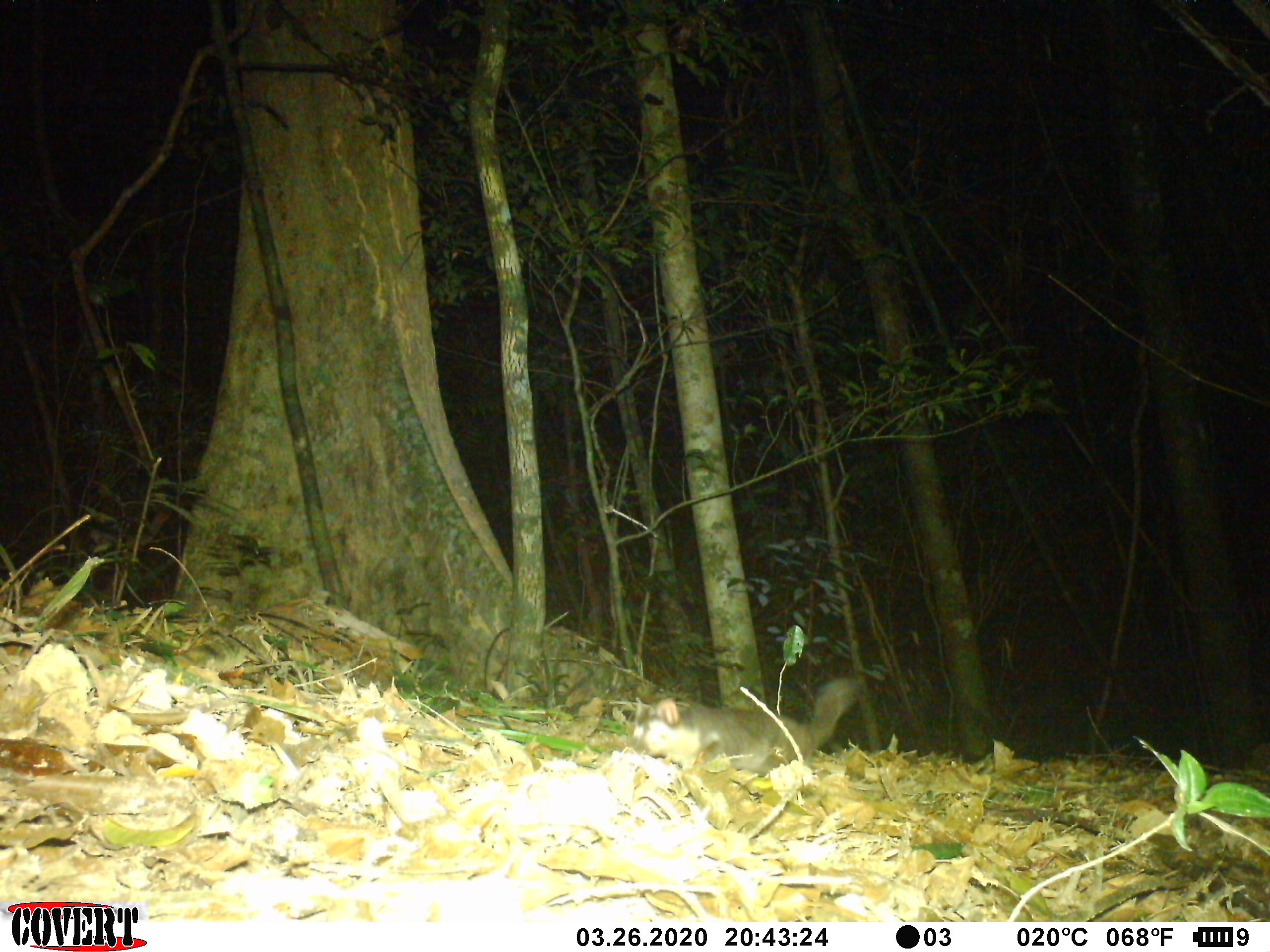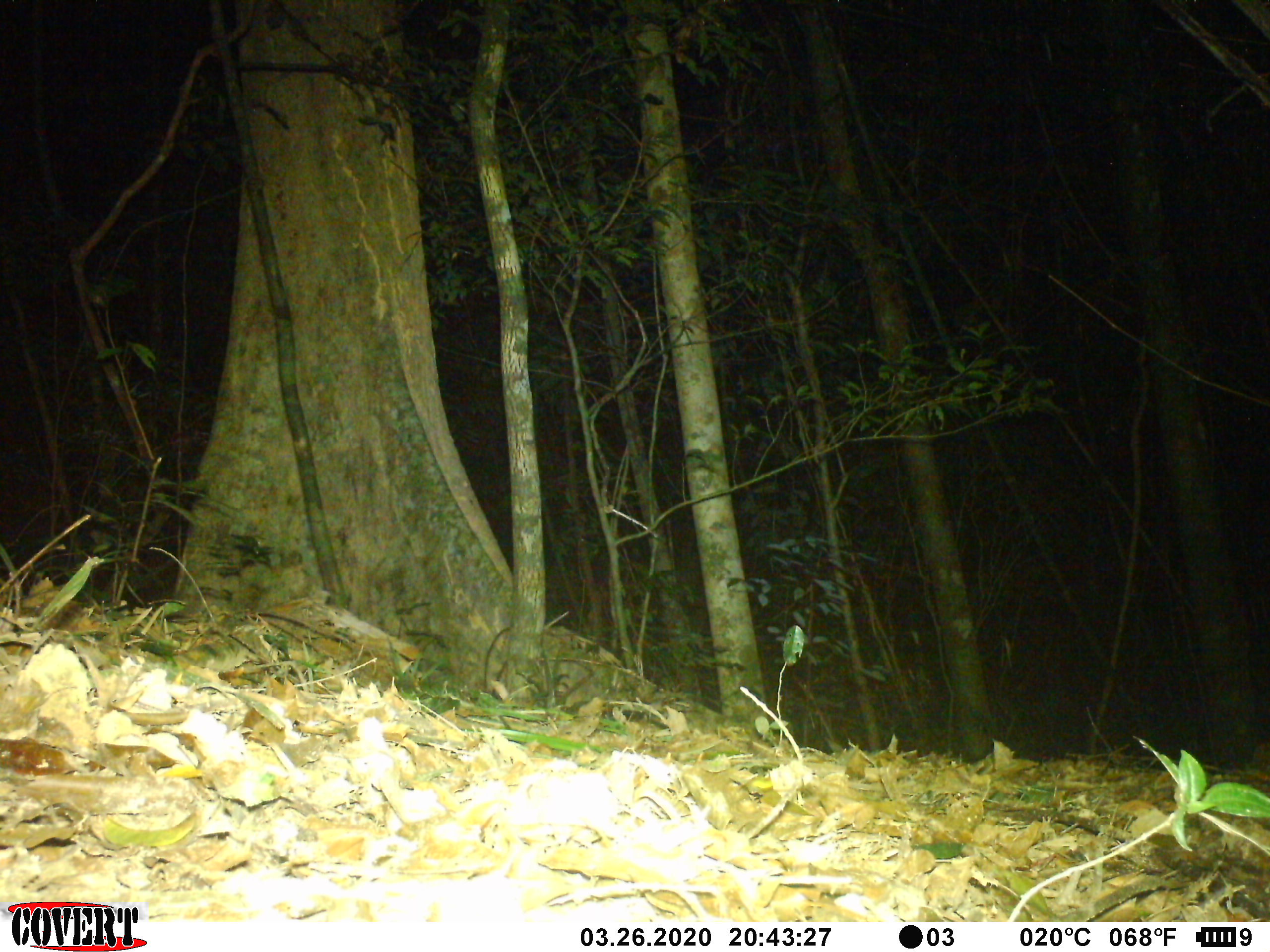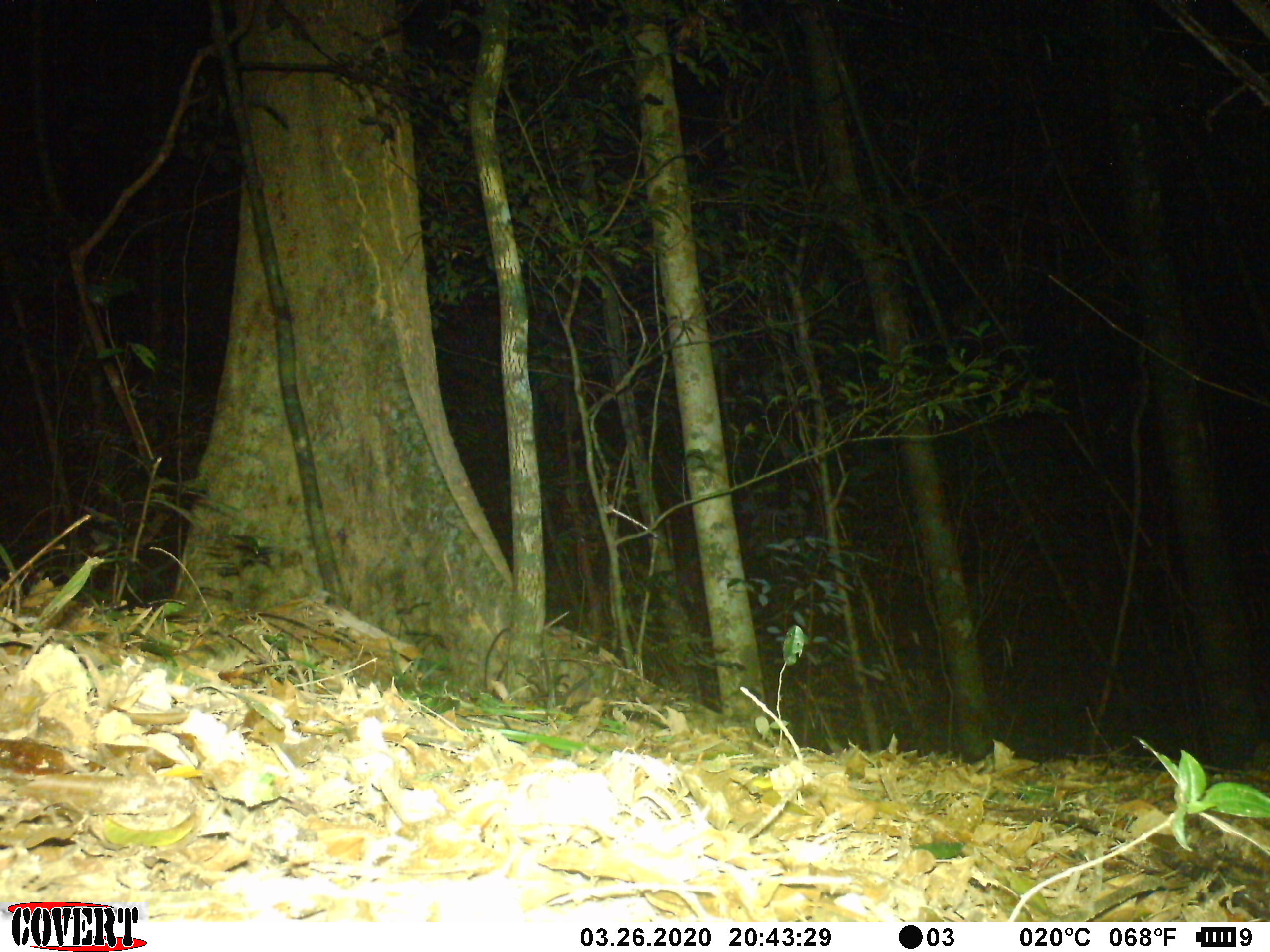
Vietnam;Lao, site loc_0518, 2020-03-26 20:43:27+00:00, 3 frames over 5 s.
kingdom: Animalia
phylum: Chordata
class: Mammalia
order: Carnivora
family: Mustelidae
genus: Melogale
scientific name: Melogale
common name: ferret badger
Ferret badger (Melogale). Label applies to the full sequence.